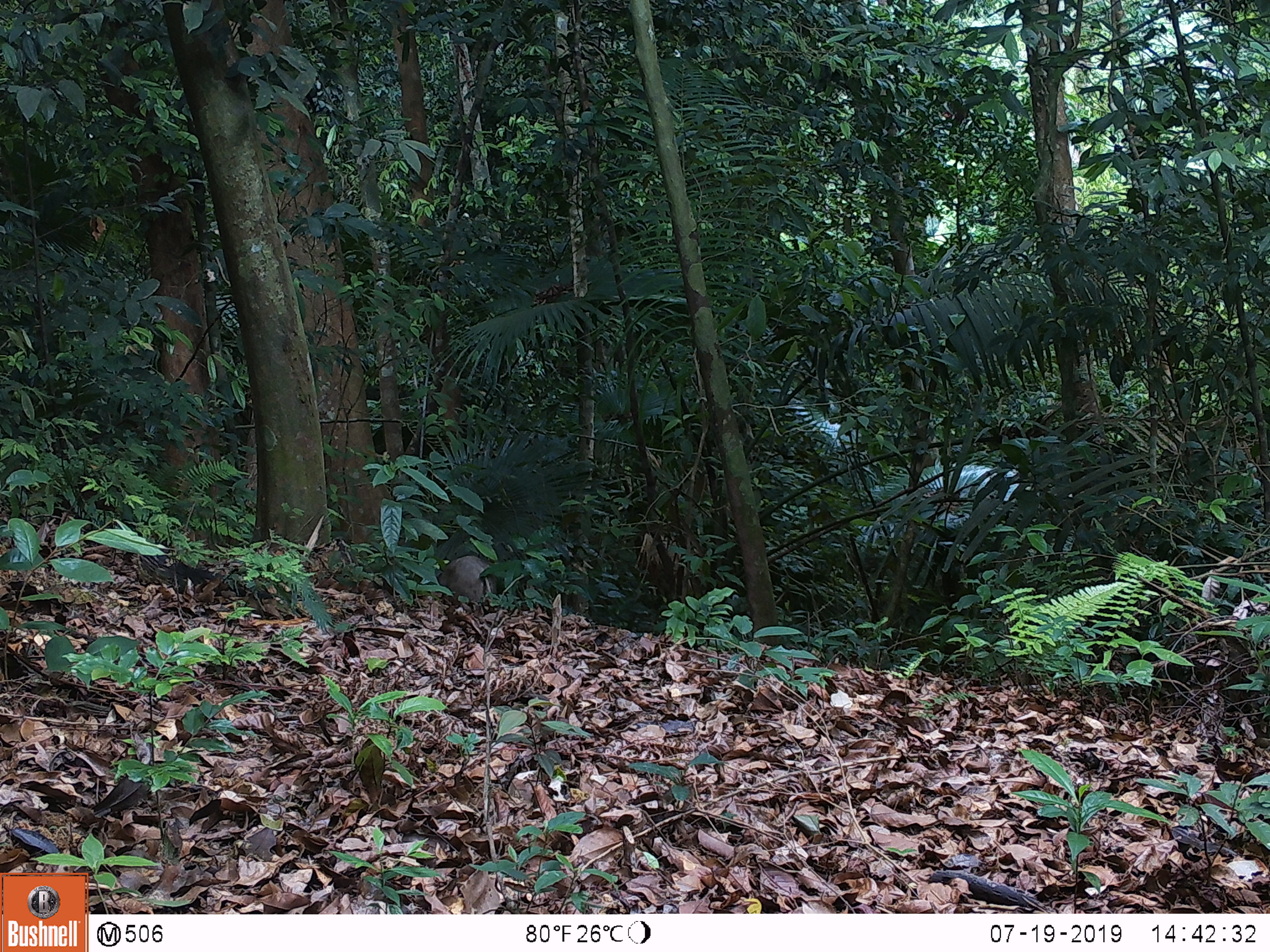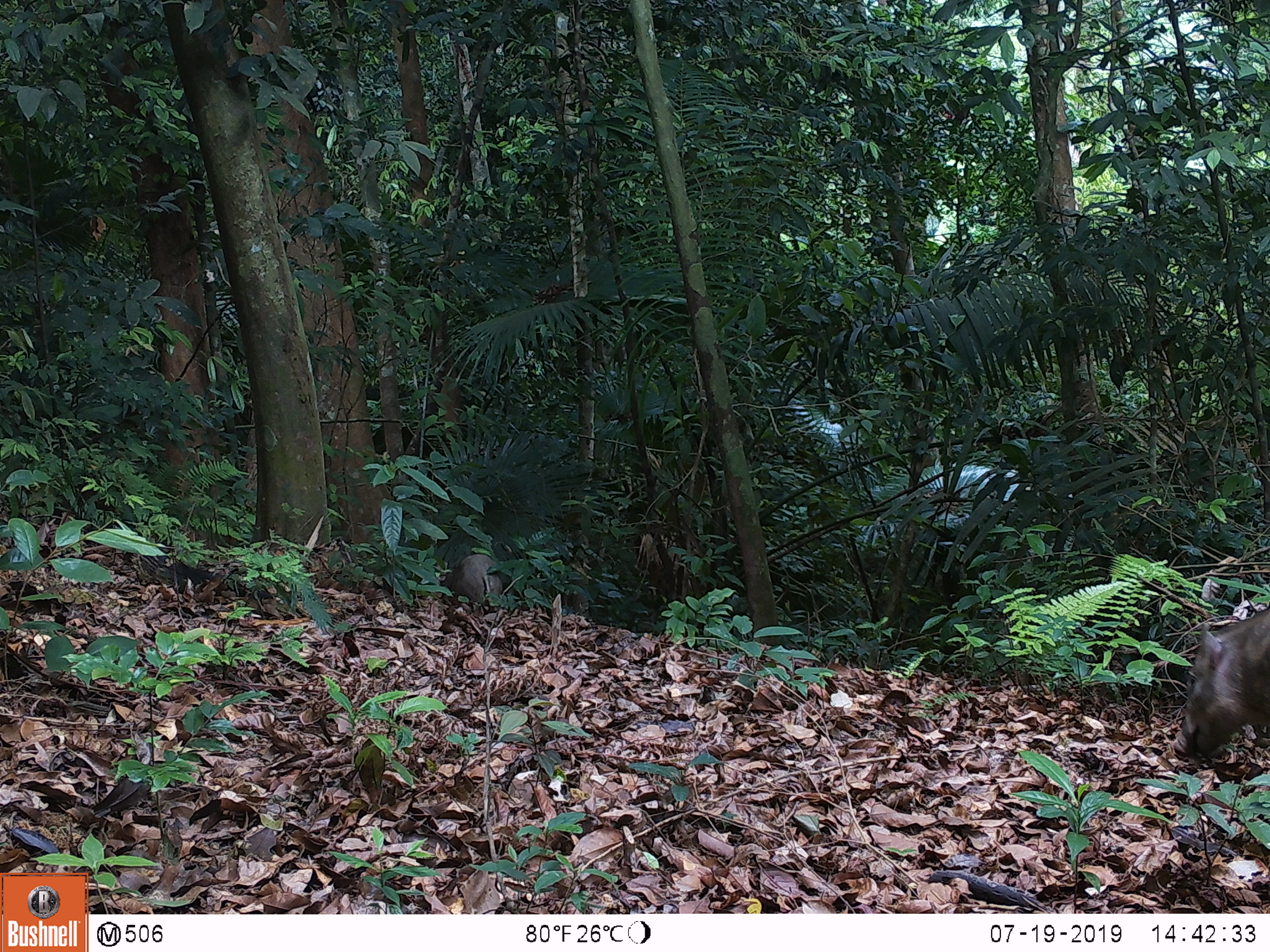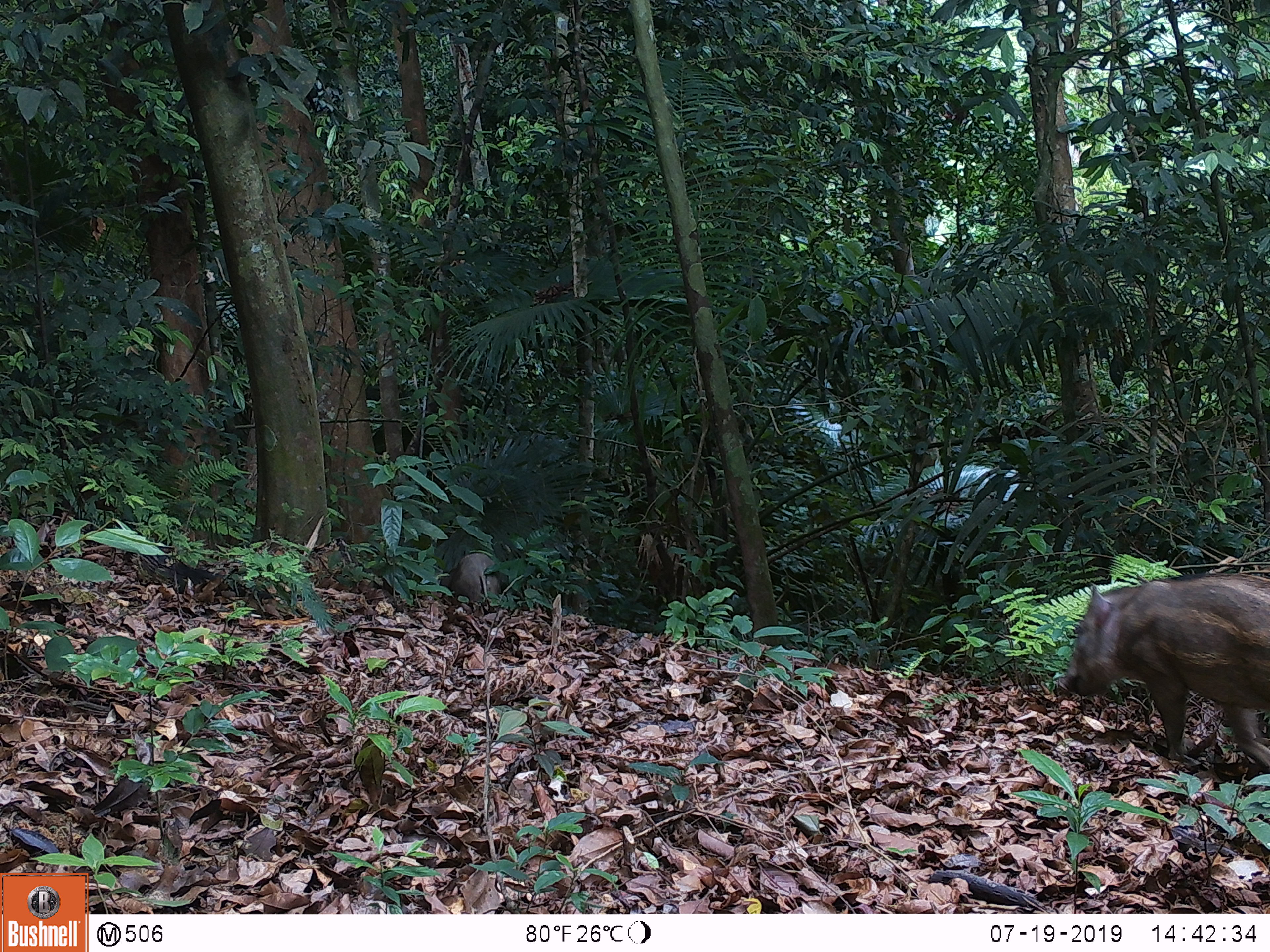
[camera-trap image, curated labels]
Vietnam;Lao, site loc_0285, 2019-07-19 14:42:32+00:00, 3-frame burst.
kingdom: Animalia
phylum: Chordata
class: Mammalia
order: Artiodactyla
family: Suidae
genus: Sus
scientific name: Sus scrofa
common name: eurasian wild pig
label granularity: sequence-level